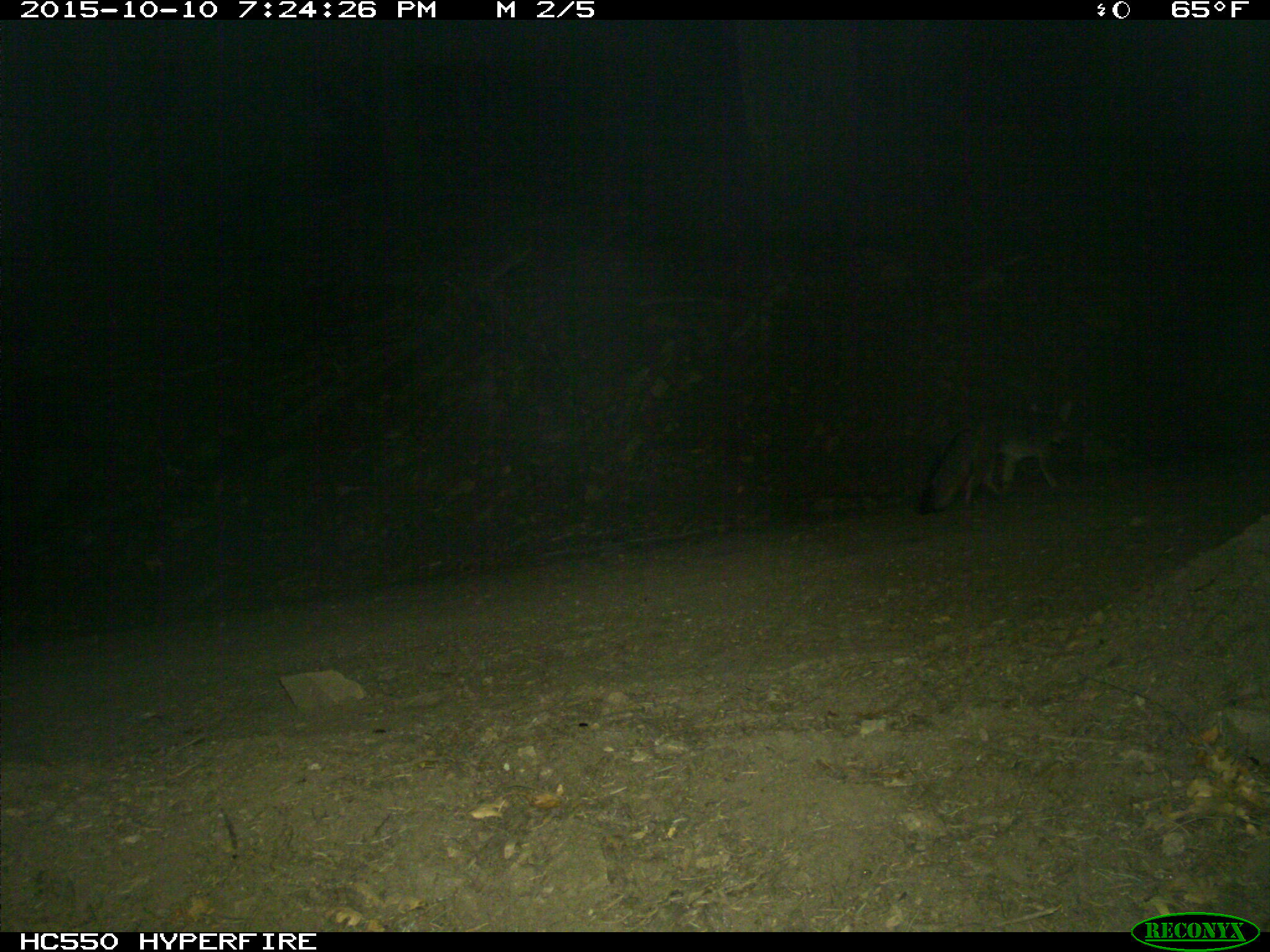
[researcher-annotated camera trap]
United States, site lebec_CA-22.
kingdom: Animalia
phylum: Chordata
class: Mammalia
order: Carnivora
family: Canidae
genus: Urocyon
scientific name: Urocyon cinereoargenteus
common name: gray fox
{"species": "Urocyon cinereoargenteus (gray fox)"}